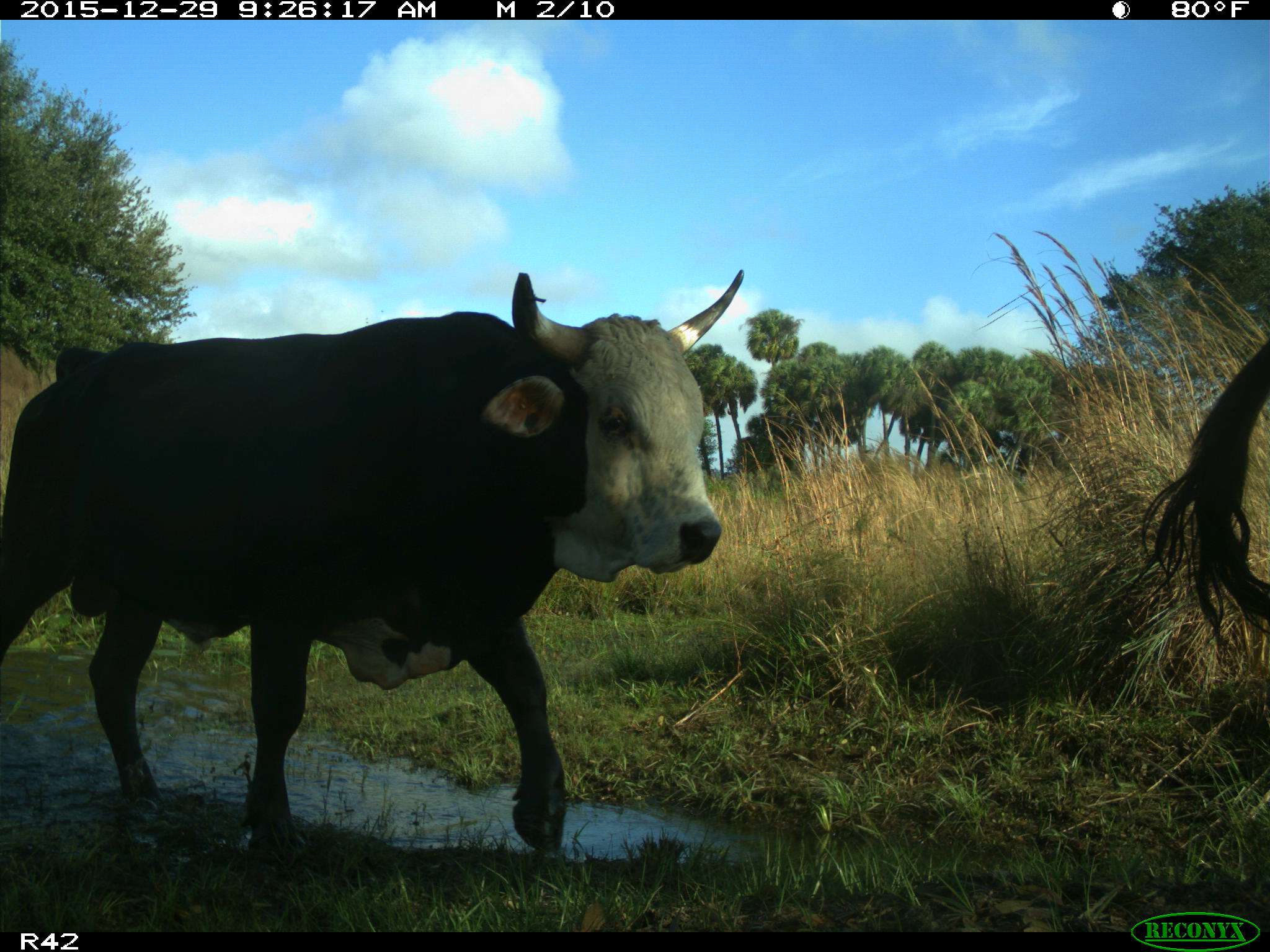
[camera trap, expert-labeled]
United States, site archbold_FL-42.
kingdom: Animalia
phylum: Chordata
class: Mammalia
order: Artiodactyla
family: Bovidae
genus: Bos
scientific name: Bos taurus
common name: domestic cow